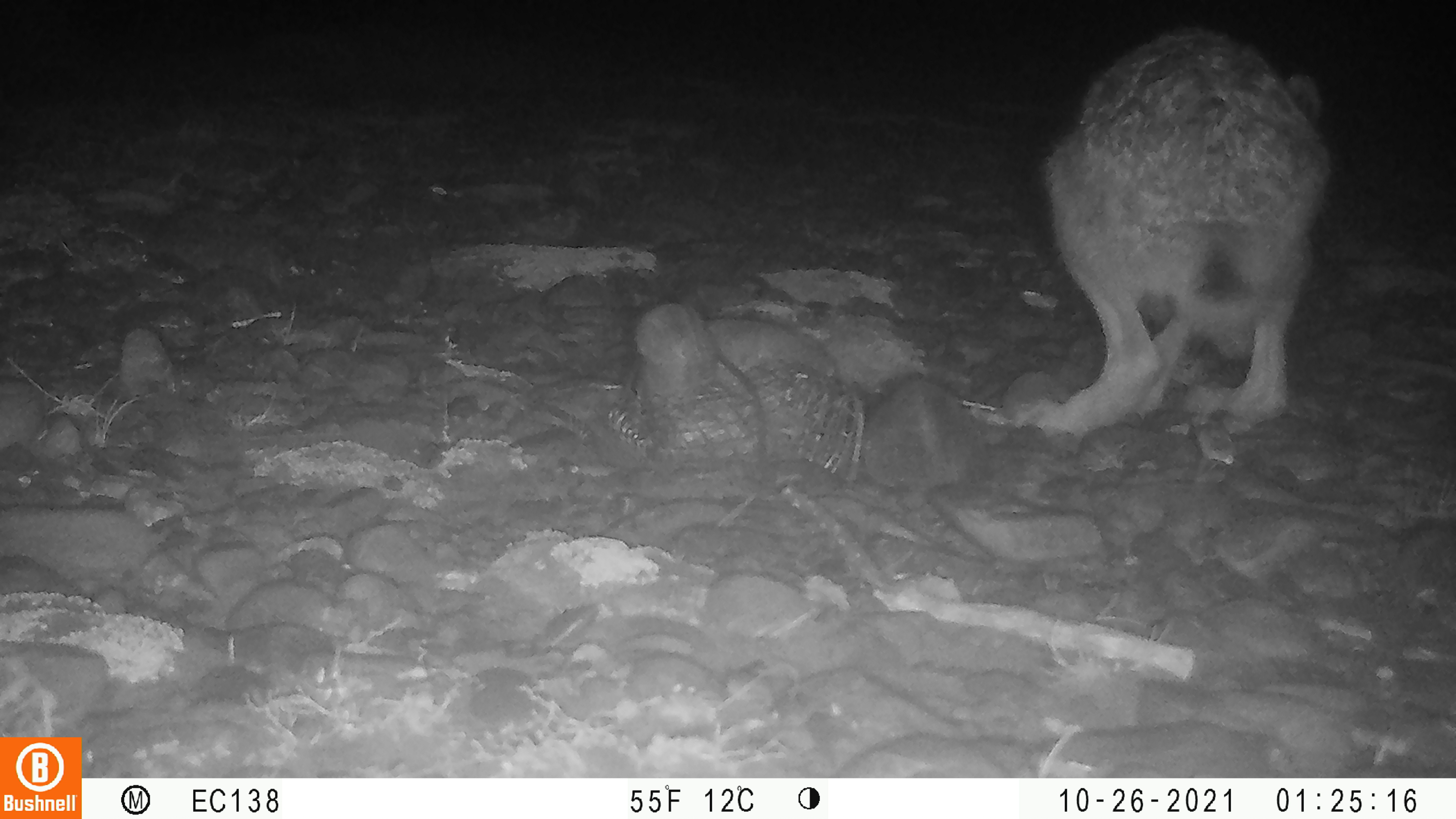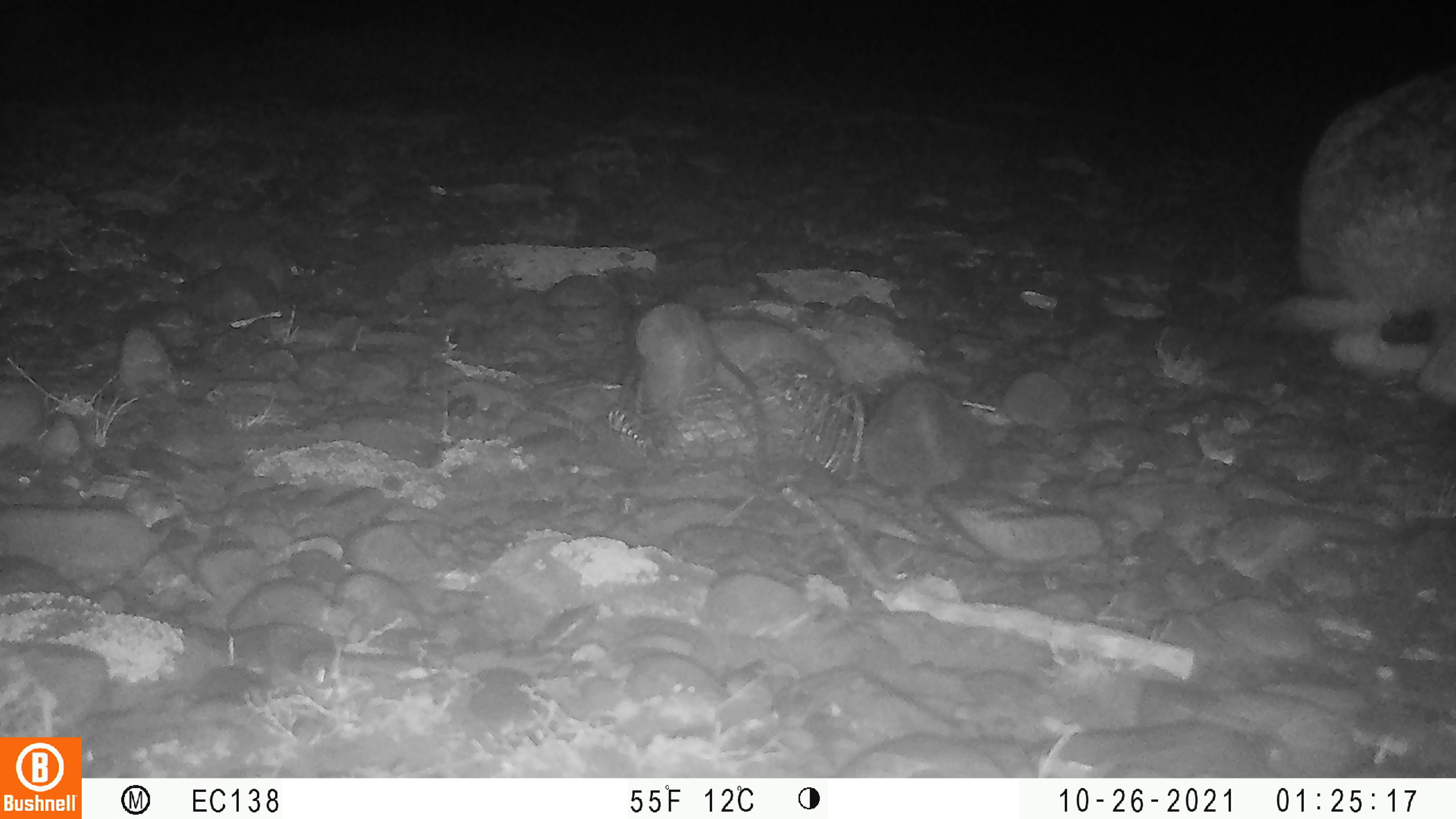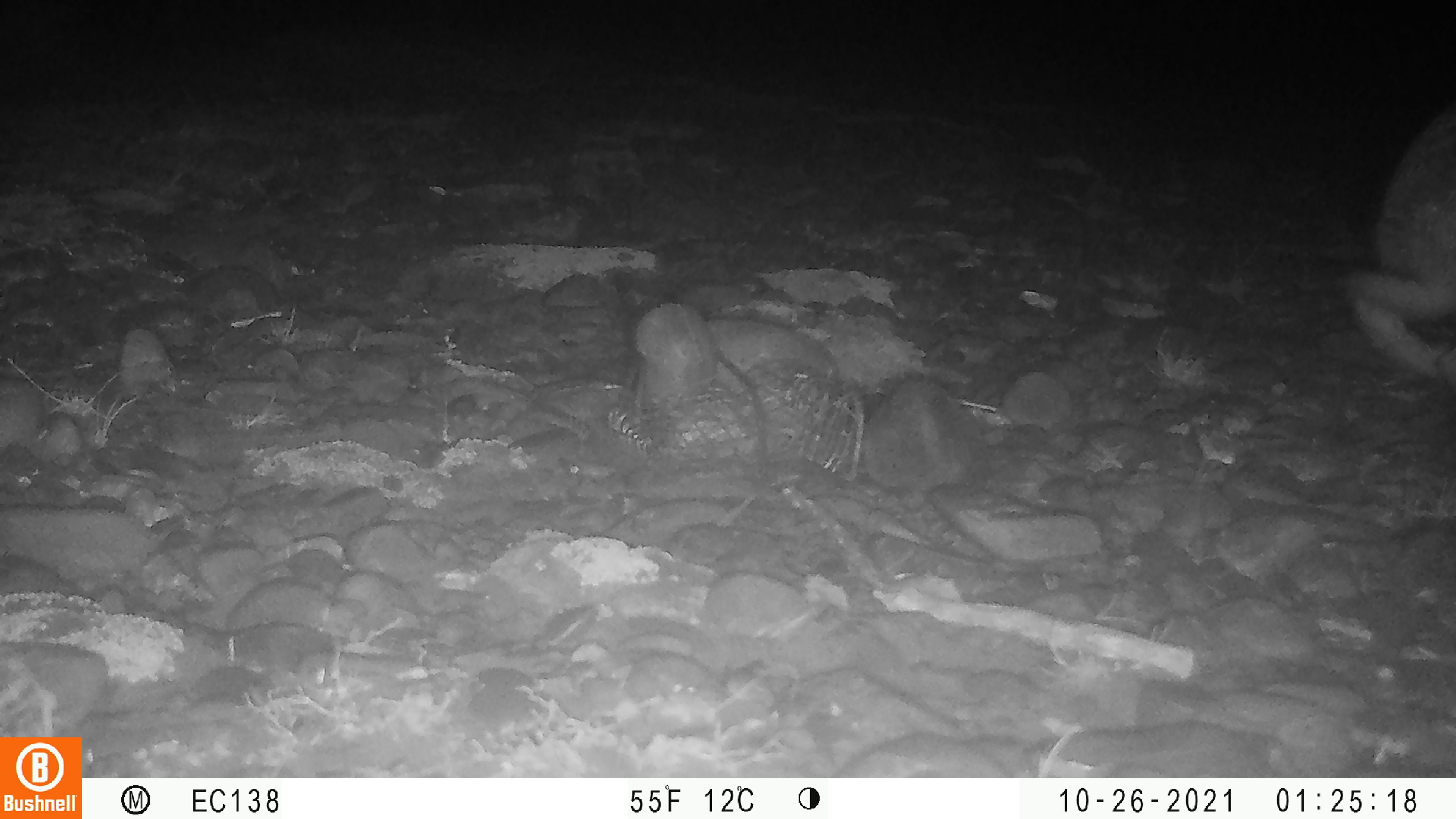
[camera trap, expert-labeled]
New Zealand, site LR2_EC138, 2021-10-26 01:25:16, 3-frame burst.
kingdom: Animalia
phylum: Chordata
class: Mammalia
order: Lagomorpha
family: Leporidae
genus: Lepus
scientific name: Lepus europaeus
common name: brown hare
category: hare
Hare (brown hare) (Lepus europaeus).